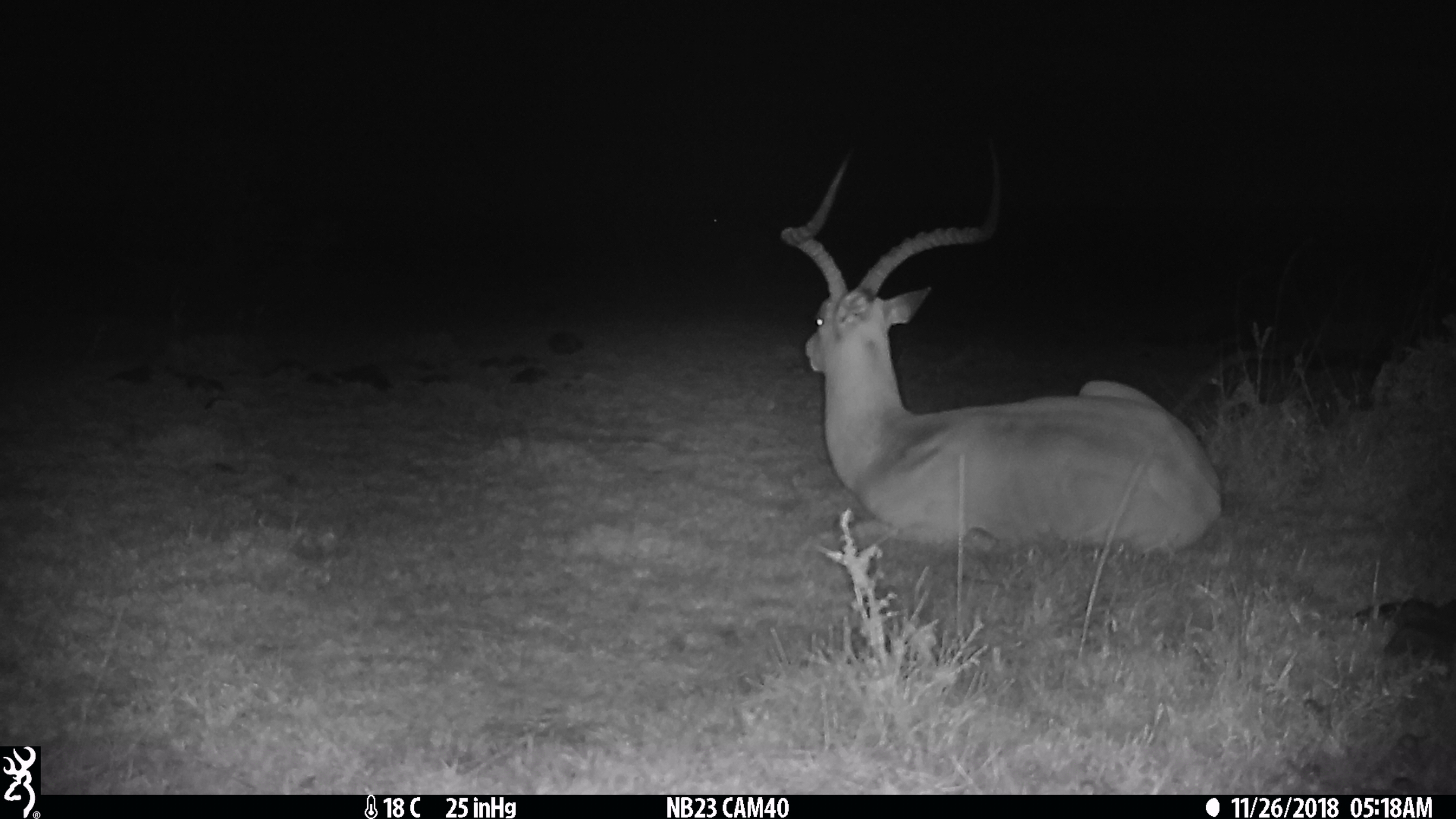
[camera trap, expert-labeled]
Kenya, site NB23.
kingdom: Animalia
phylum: Chordata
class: Mammalia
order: Artiodactyla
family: Bovidae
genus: Aepyceros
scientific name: Aepyceros melampus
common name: impala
Impala (Aepyceros melampus).